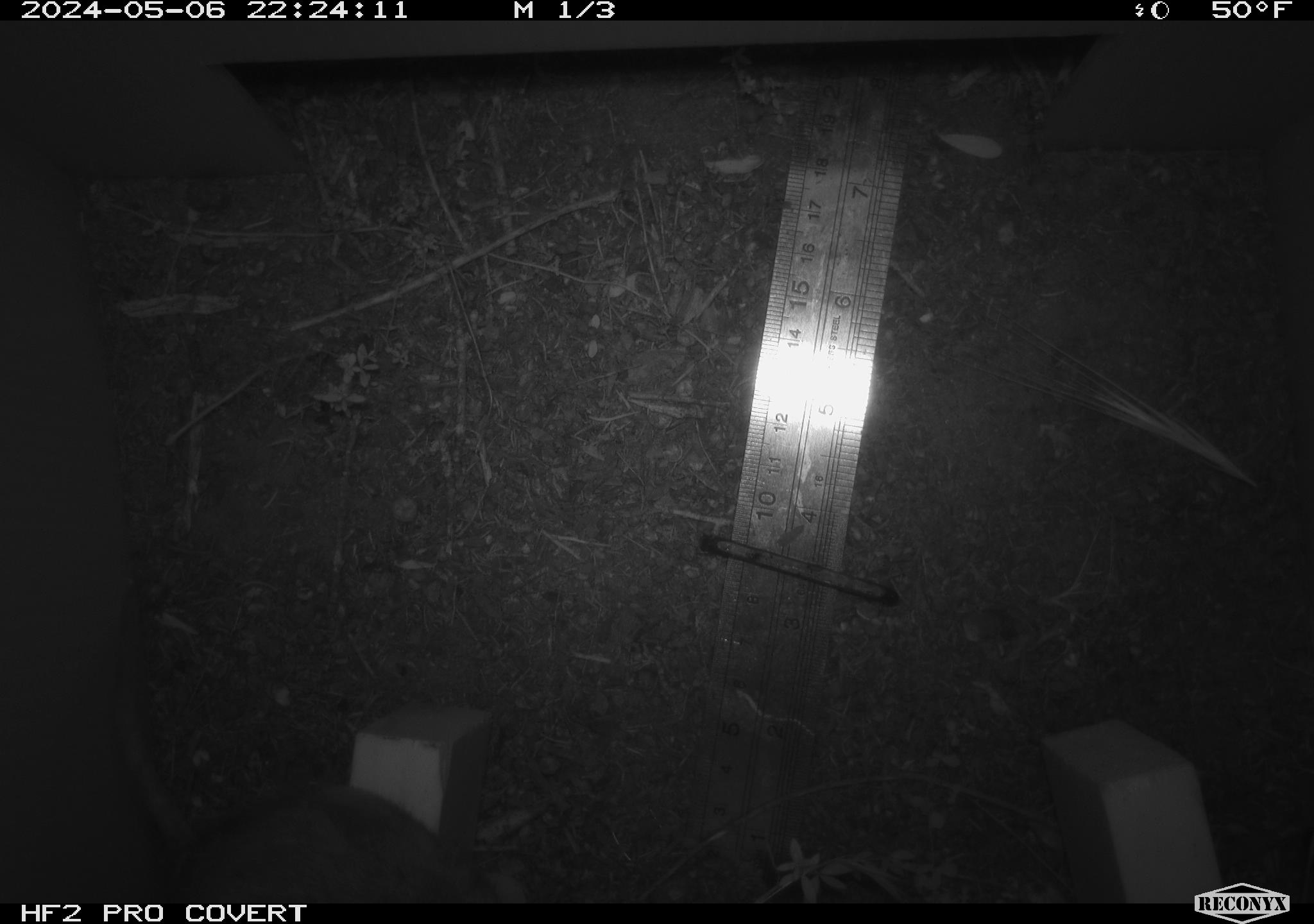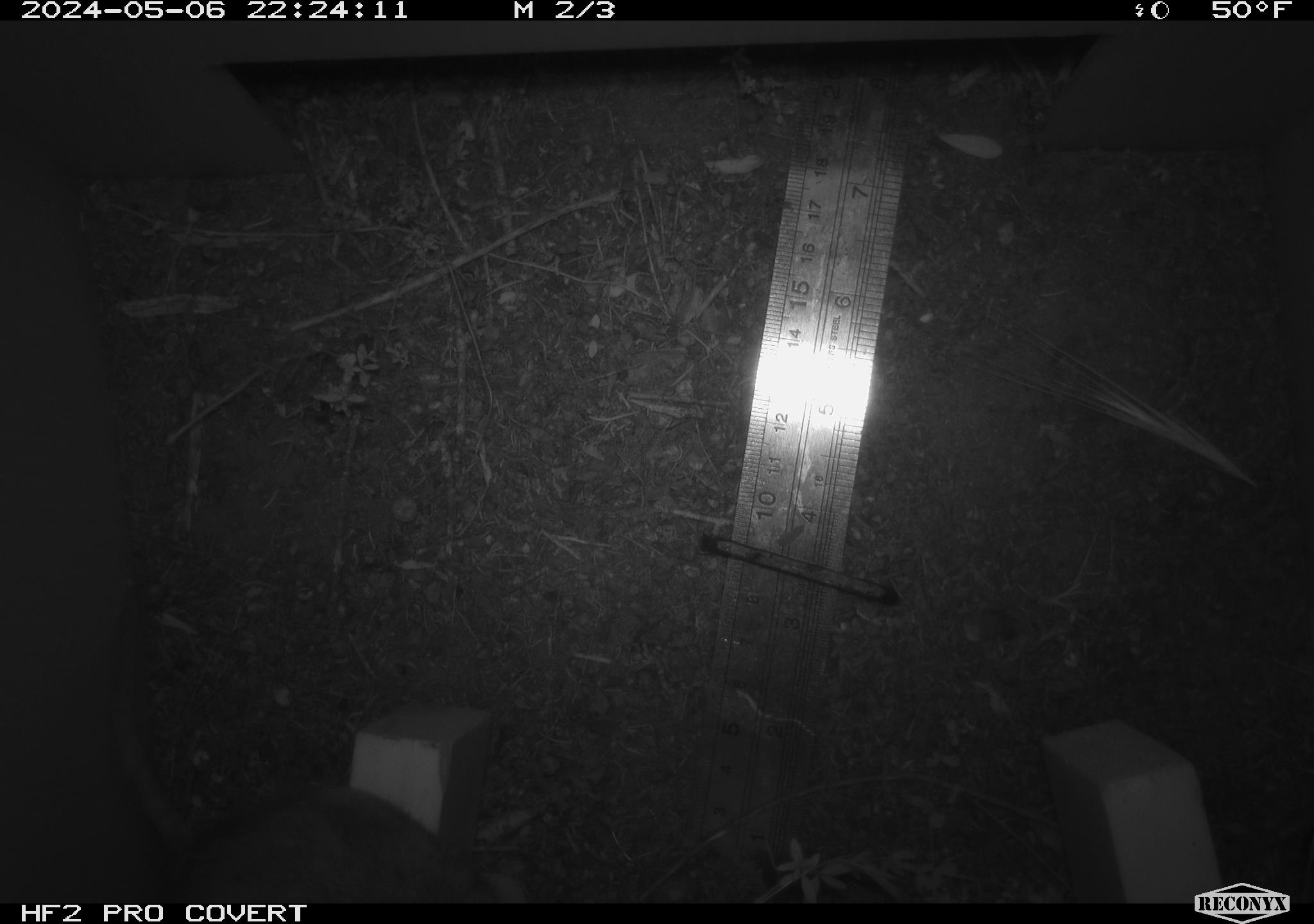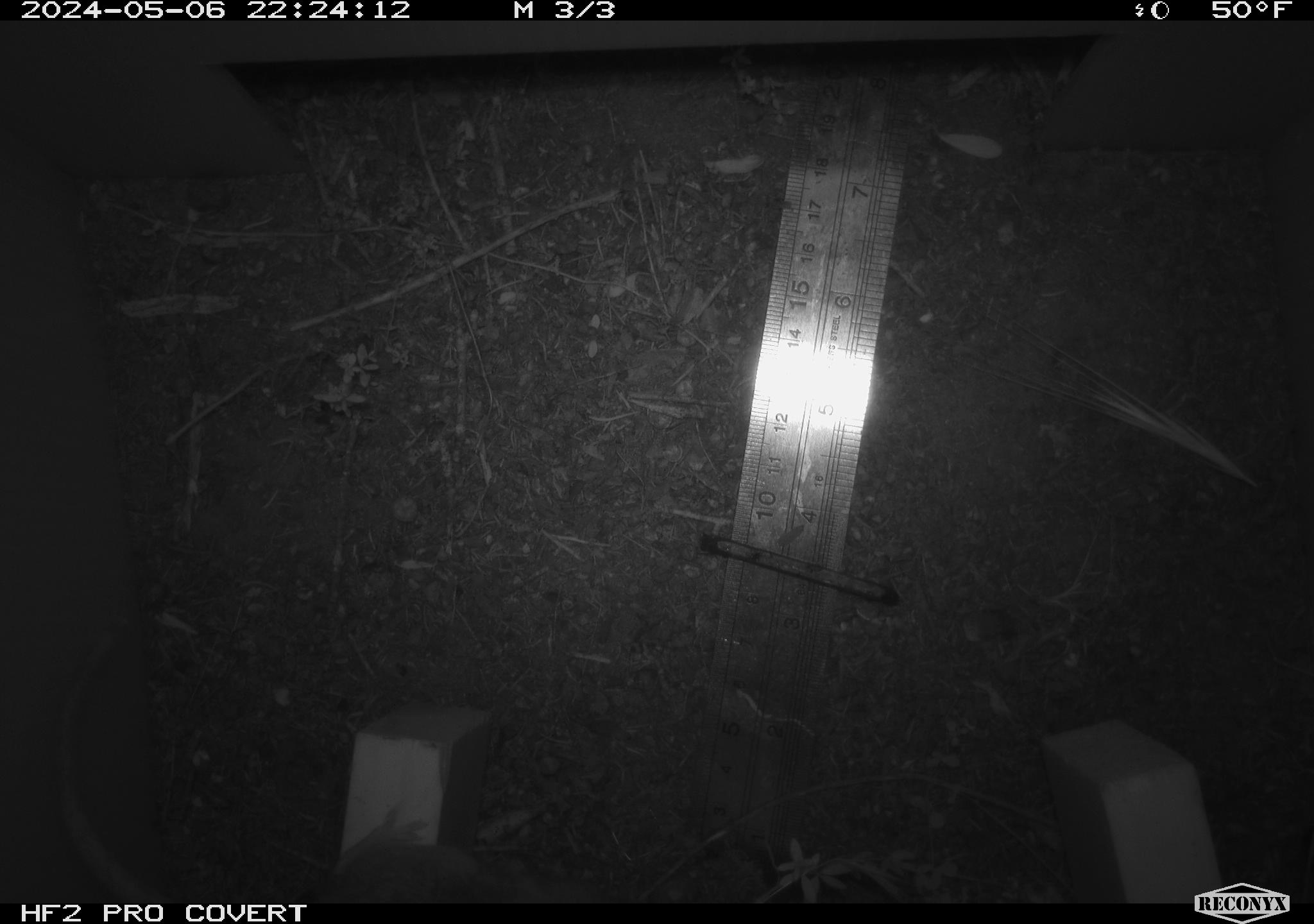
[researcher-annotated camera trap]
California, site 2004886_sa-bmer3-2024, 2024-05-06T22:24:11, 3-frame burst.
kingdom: Animalia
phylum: Chordata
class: Mammalia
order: Rodentia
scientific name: Rodentia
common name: mouse species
Mouse species (Rodentia).